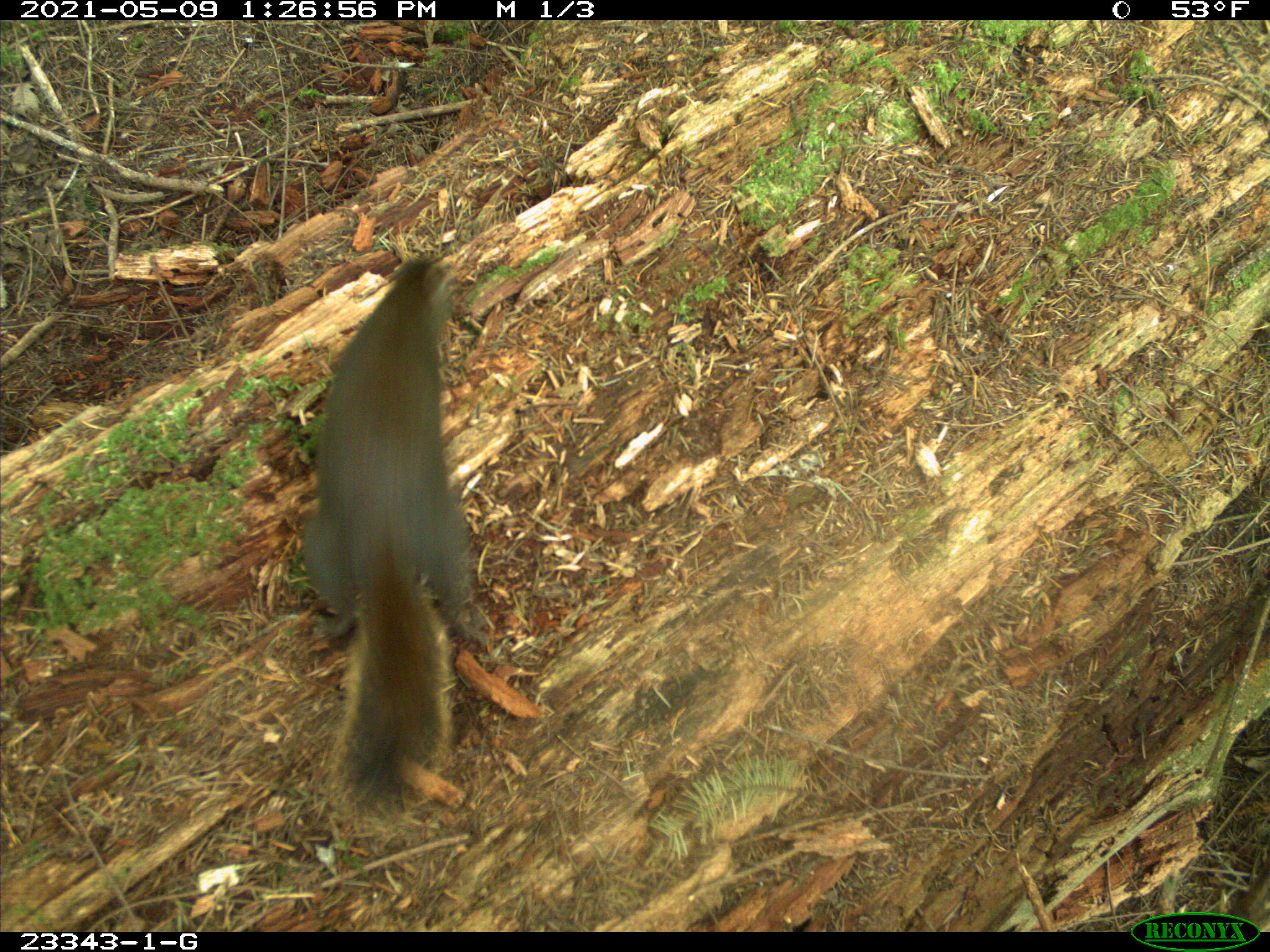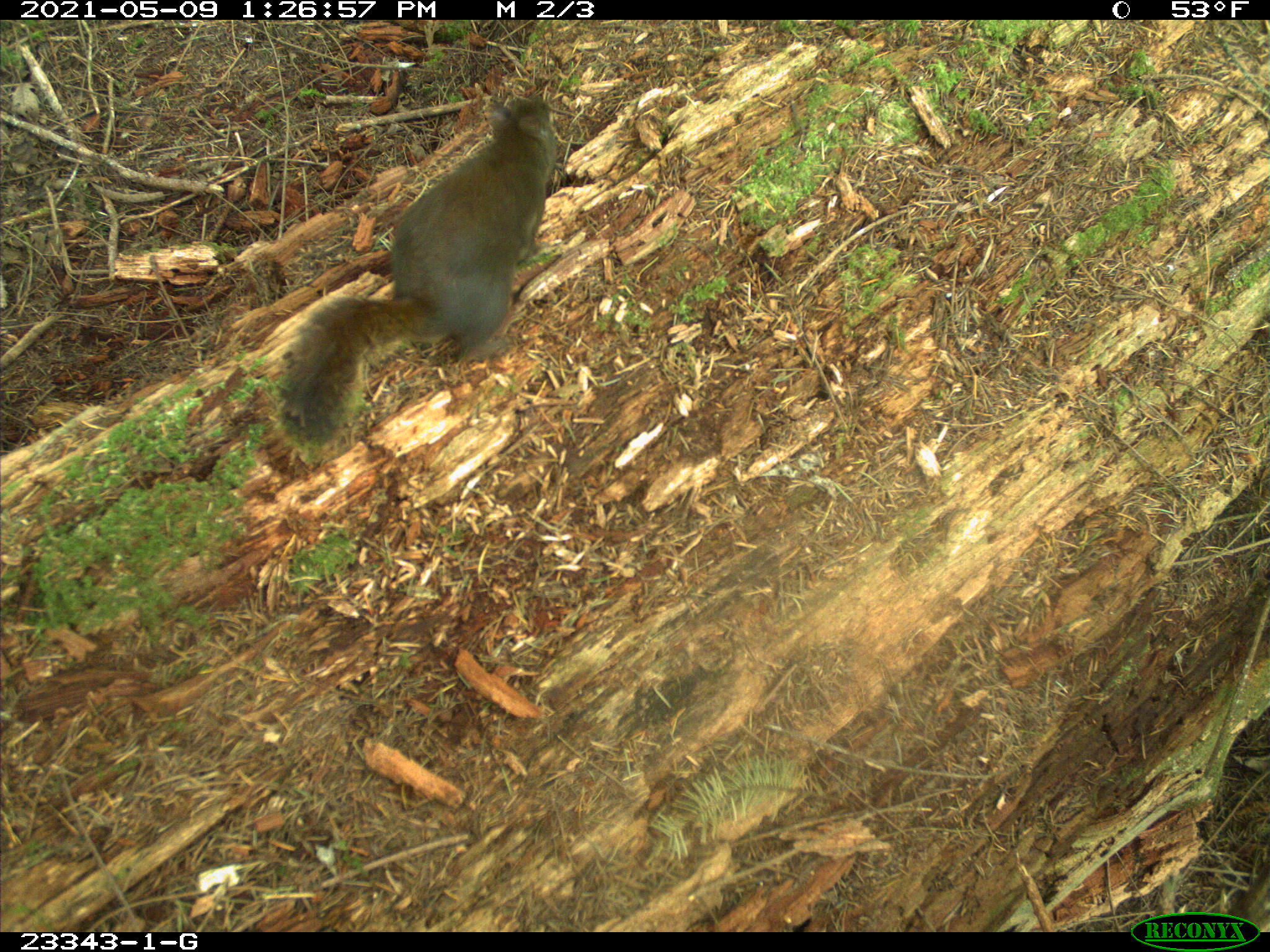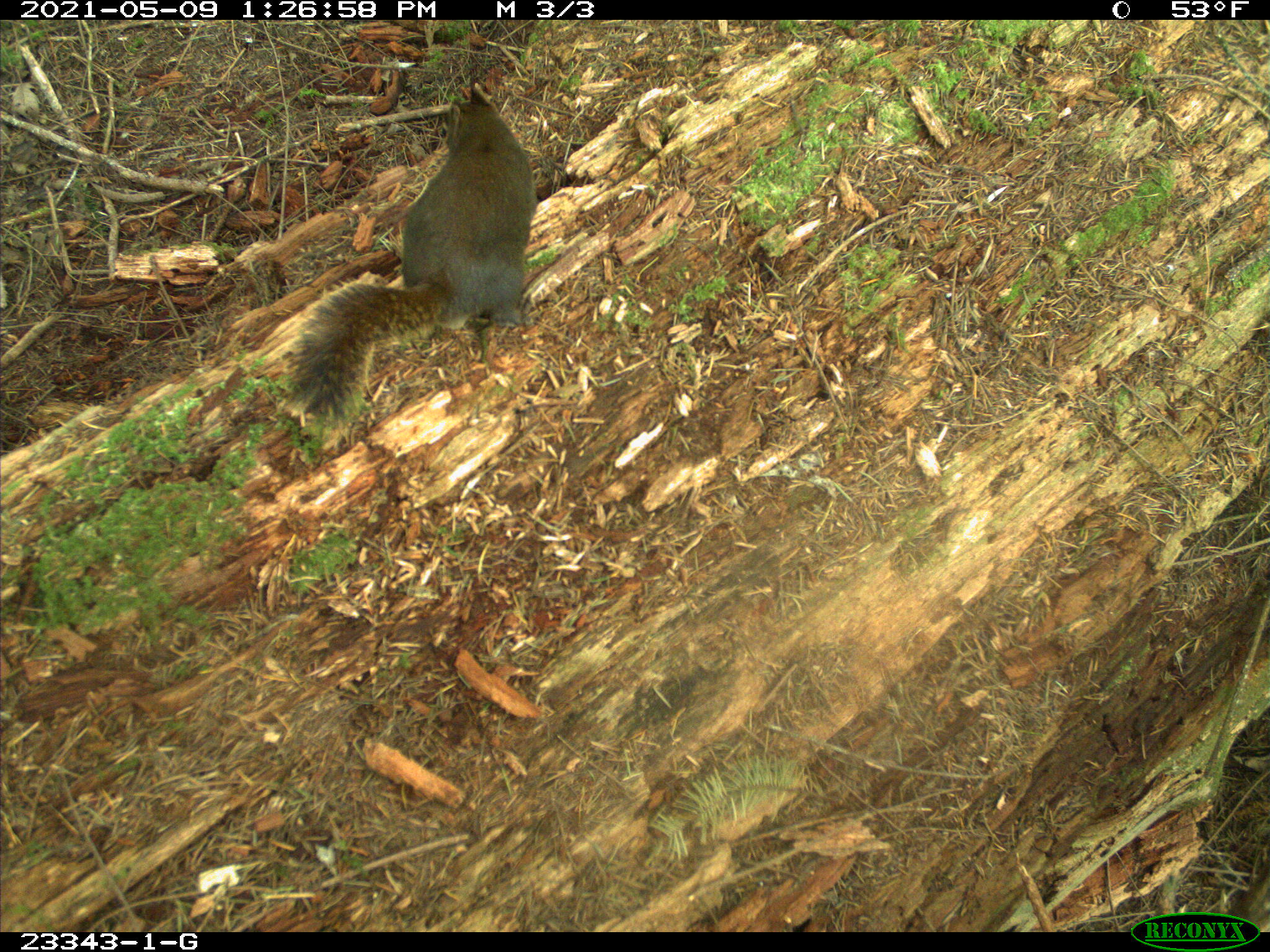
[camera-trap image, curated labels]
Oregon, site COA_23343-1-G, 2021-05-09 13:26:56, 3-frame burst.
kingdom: Animalia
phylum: Chordata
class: Mammalia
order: Rodentia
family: Sciuridae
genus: Tamiasciurus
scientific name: Tamiasciurus douglasii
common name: douglas squirrel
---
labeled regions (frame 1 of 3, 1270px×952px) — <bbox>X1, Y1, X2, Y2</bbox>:
douglas squirrel: <bbox>281, 253, 477, 833</bbox>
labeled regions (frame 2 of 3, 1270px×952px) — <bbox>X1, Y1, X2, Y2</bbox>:
douglas squirrel: <bbox>259, 86, 569, 475</bbox>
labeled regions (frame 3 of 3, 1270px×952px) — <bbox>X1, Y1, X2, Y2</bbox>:
douglas squirrel: <bbox>277, 77, 540, 431</bbox>